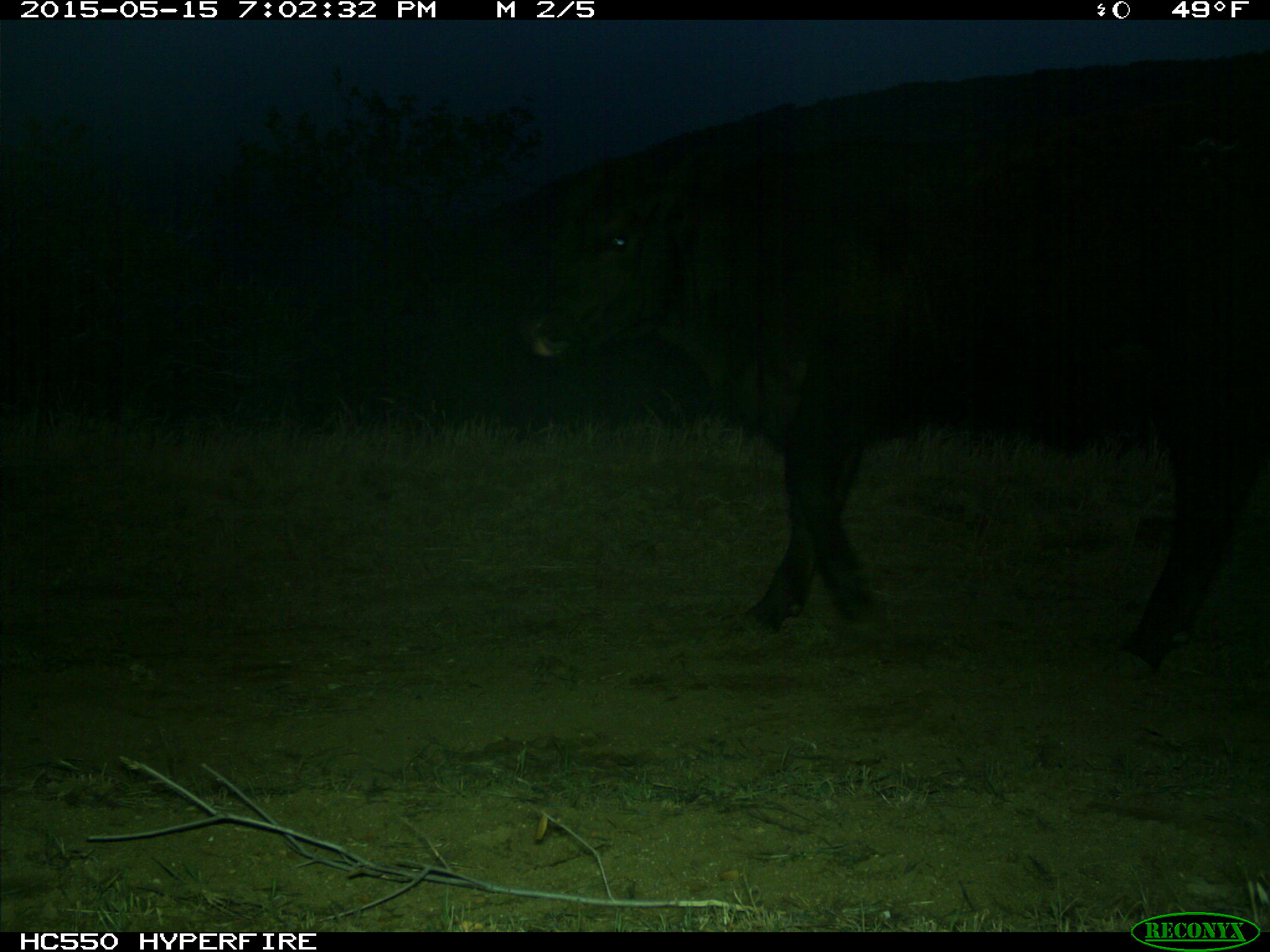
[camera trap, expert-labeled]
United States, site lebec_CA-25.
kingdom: Animalia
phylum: Chordata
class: Mammalia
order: Artiodactyla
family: Bovidae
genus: Bos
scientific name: Bos taurus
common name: domestic cow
Bos taurus (domestic cow).